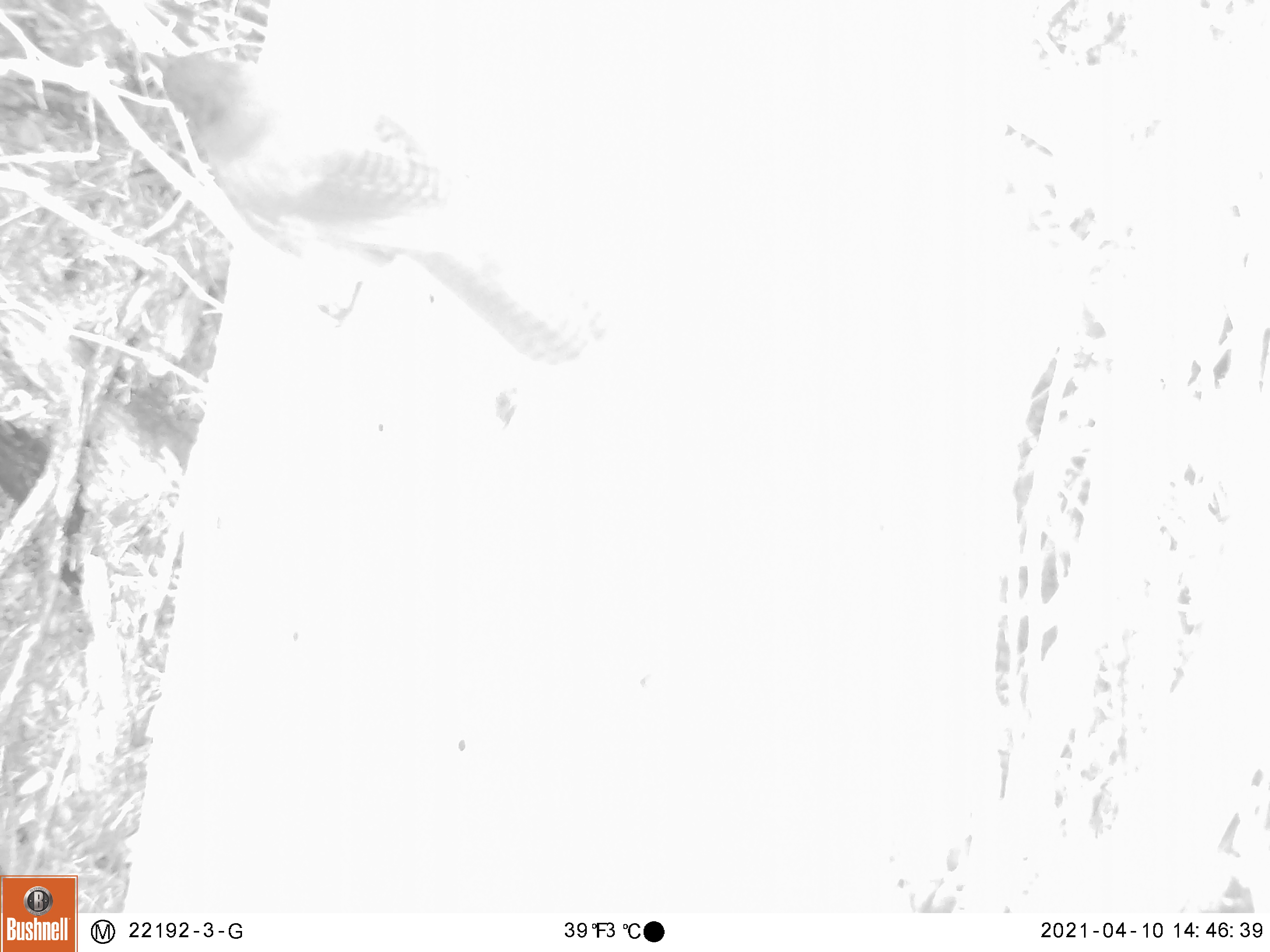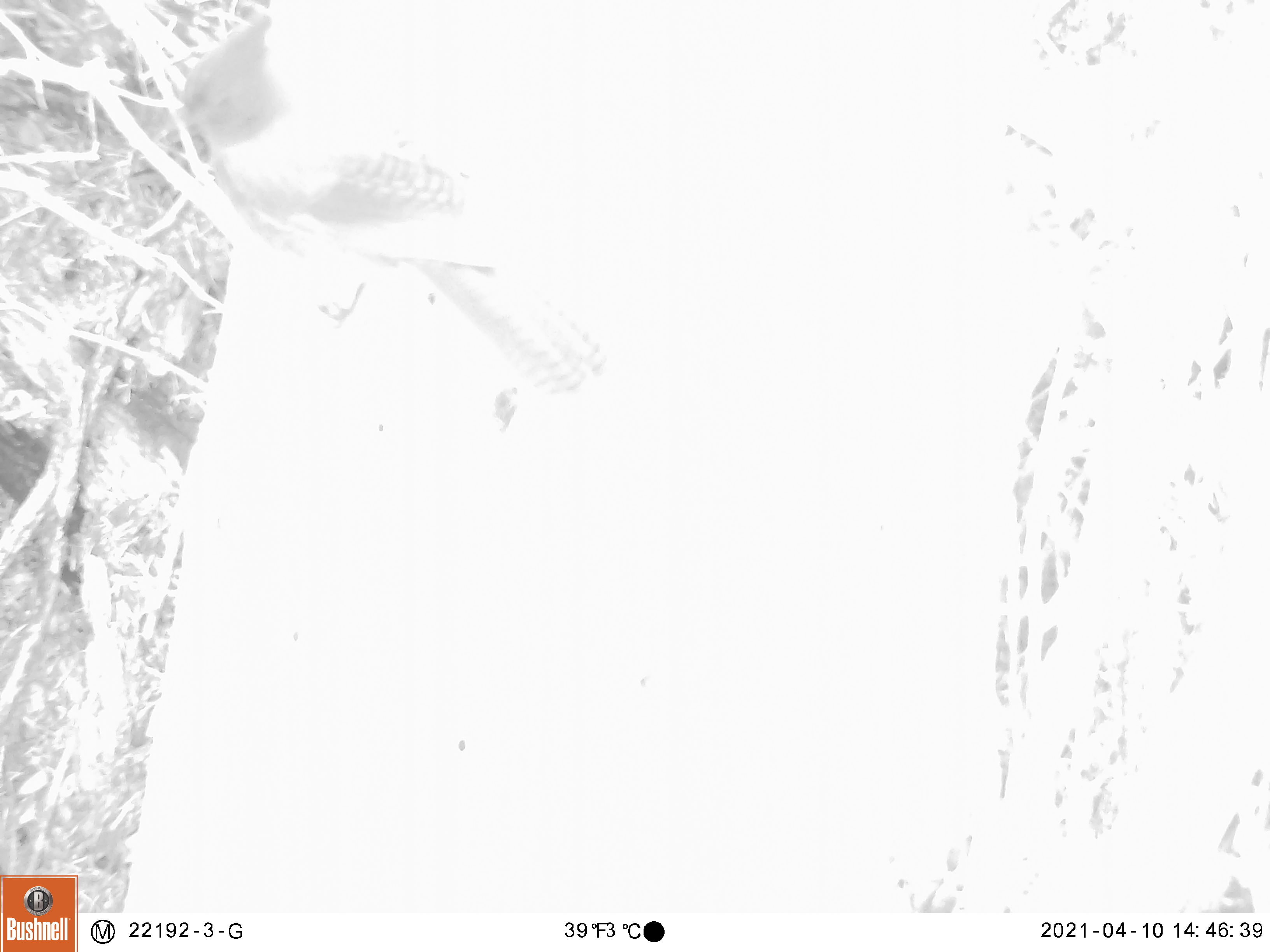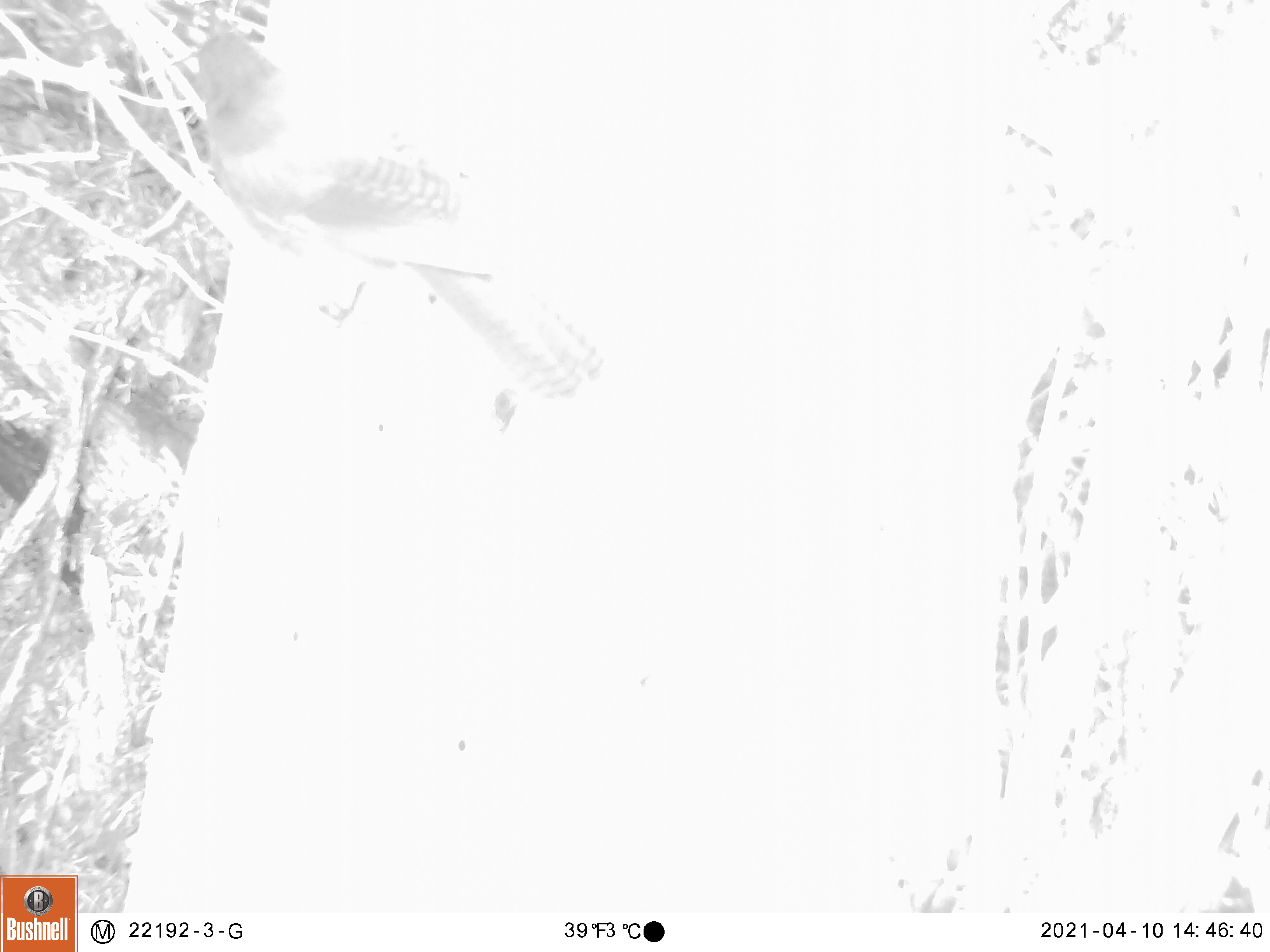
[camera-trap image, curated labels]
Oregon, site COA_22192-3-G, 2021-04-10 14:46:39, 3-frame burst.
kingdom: Animalia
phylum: Chordata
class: Aves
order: Passeriformes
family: Corvidae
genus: Cyanocitta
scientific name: Cyanocitta stelleri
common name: steller's jay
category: stellers jay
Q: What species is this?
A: Stellers jay (steller's jay) (Cyanocitta stelleri).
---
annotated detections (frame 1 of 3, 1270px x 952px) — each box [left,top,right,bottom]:
stellers jay: [132,32,628,373]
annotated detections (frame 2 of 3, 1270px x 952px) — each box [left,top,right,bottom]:
stellers jay: [140,6,625,407]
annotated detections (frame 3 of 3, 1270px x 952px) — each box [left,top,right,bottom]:
stellers jay: [185,25,621,417]